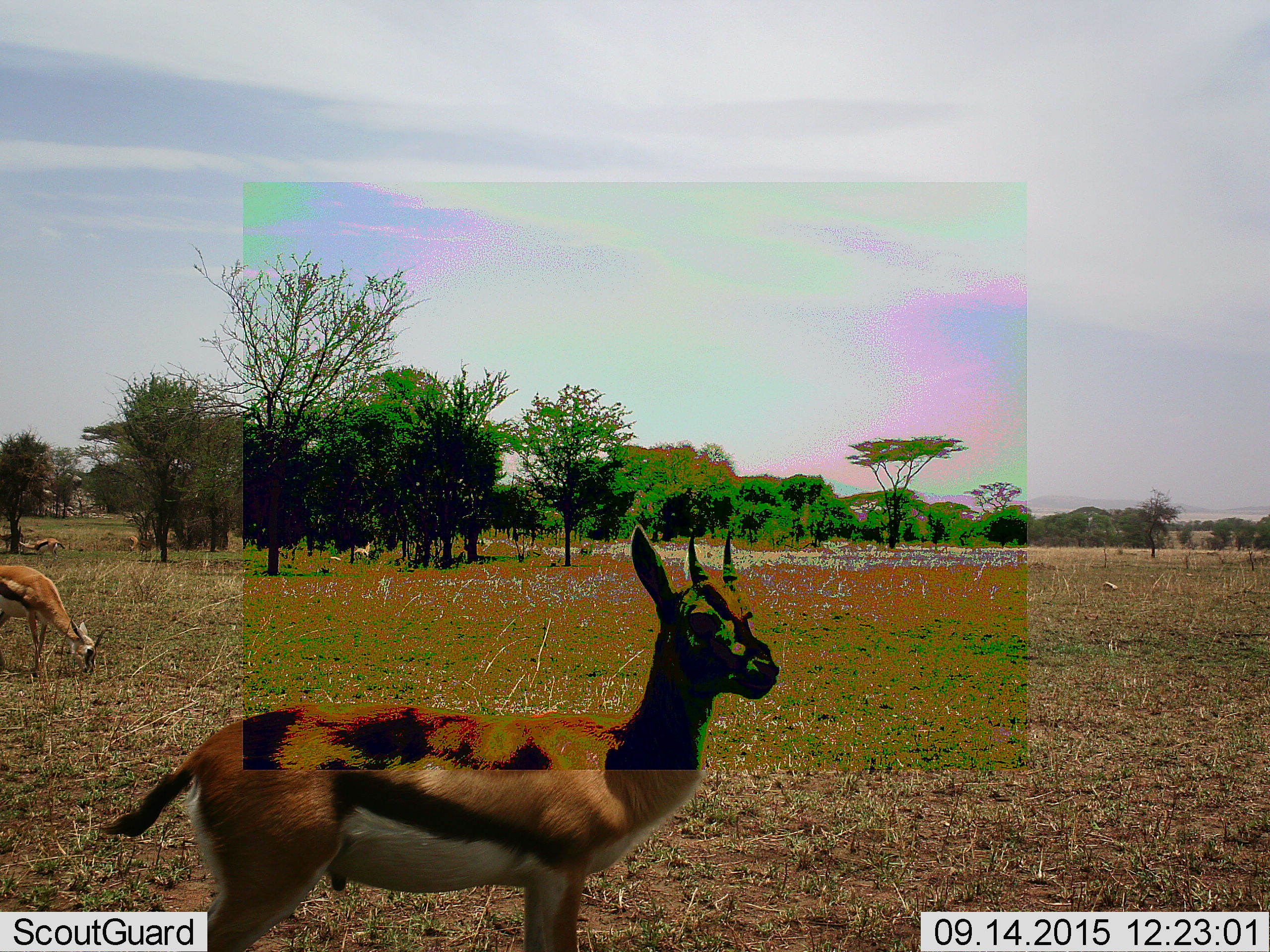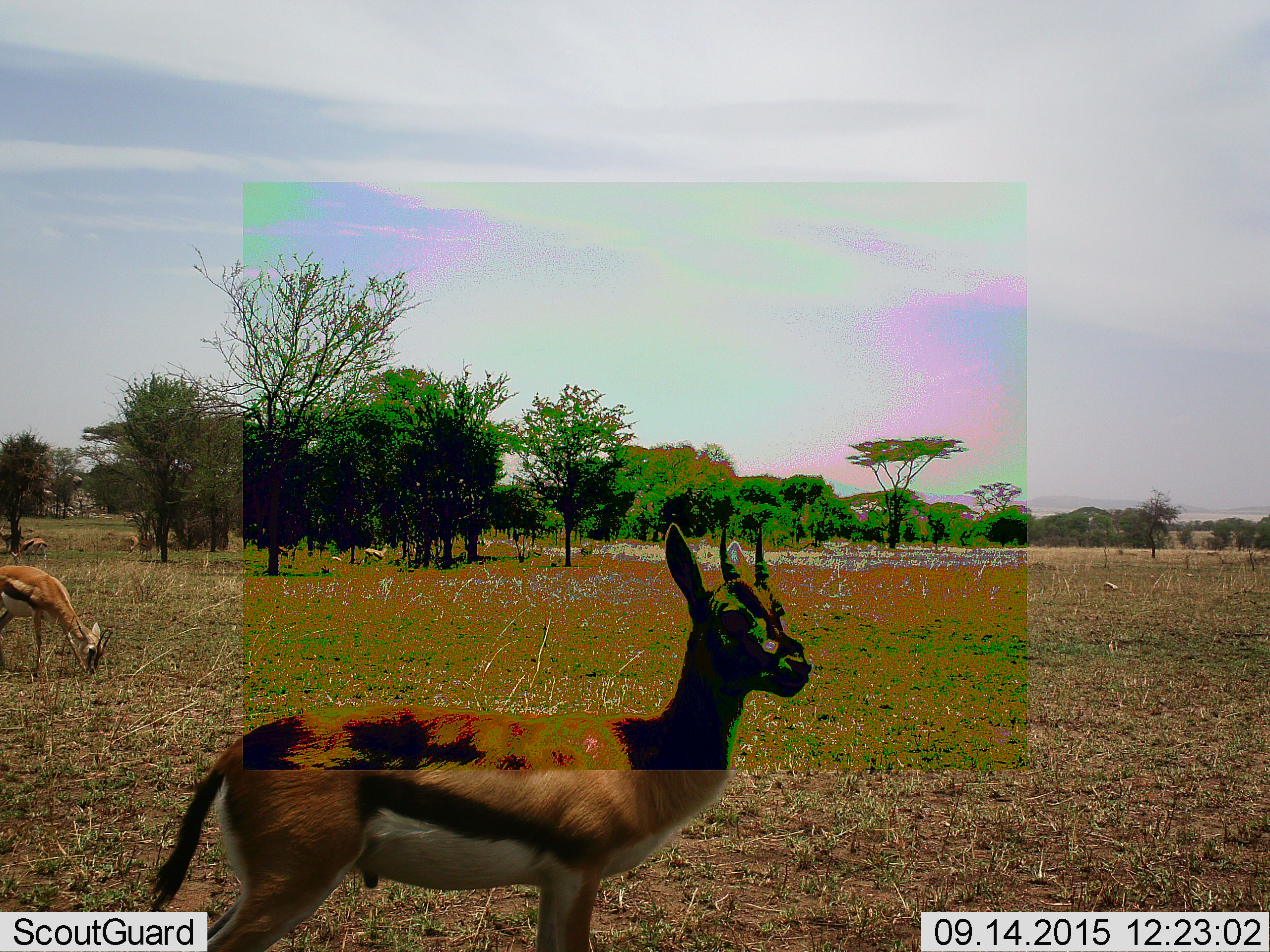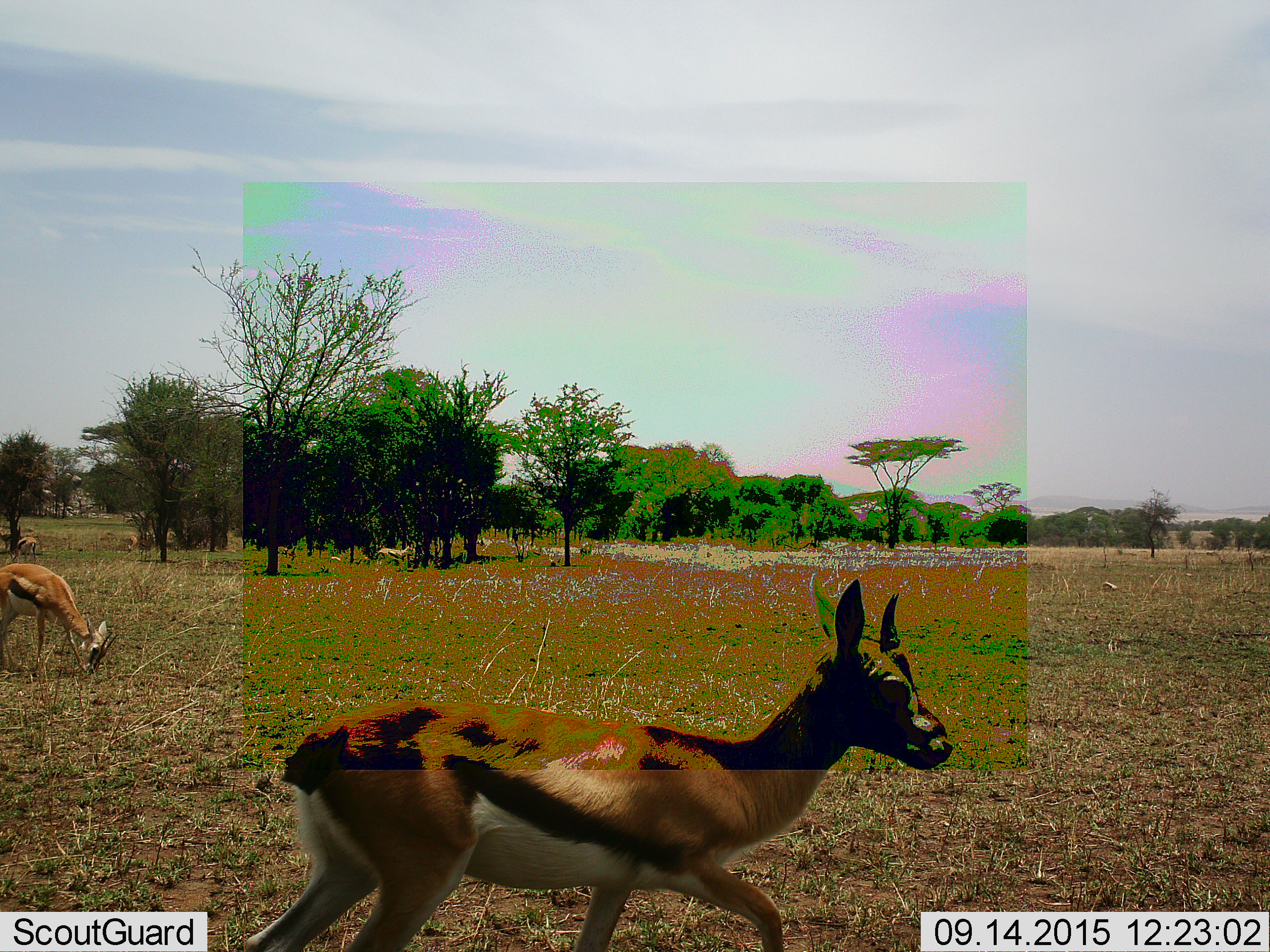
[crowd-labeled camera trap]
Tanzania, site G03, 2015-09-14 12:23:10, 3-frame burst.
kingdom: Animalia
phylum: Chordata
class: Mammalia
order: Artiodactyla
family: Bovidae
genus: Eudorcas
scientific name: Eudorcas thomsonii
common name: thomson's gazelle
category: gazellethomsons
Gazellethomsons (thomson's gazelle) (Eudorcas thomsonii), count 5. Behavior (volunteer vote fractions): standing 67%, resting 0%, moving 67%, interacting 0%. Young present (vote fraction): 11%. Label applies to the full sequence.